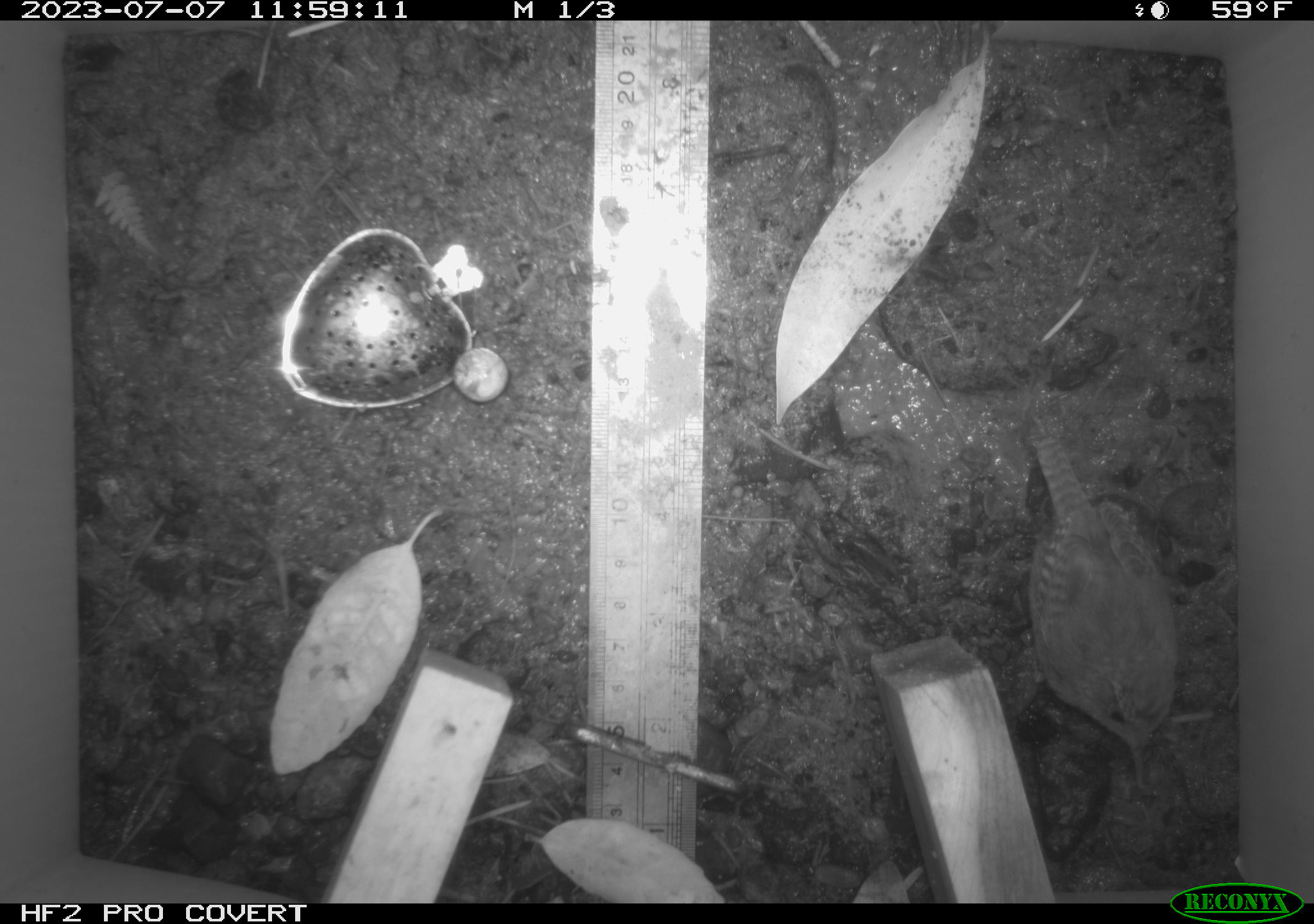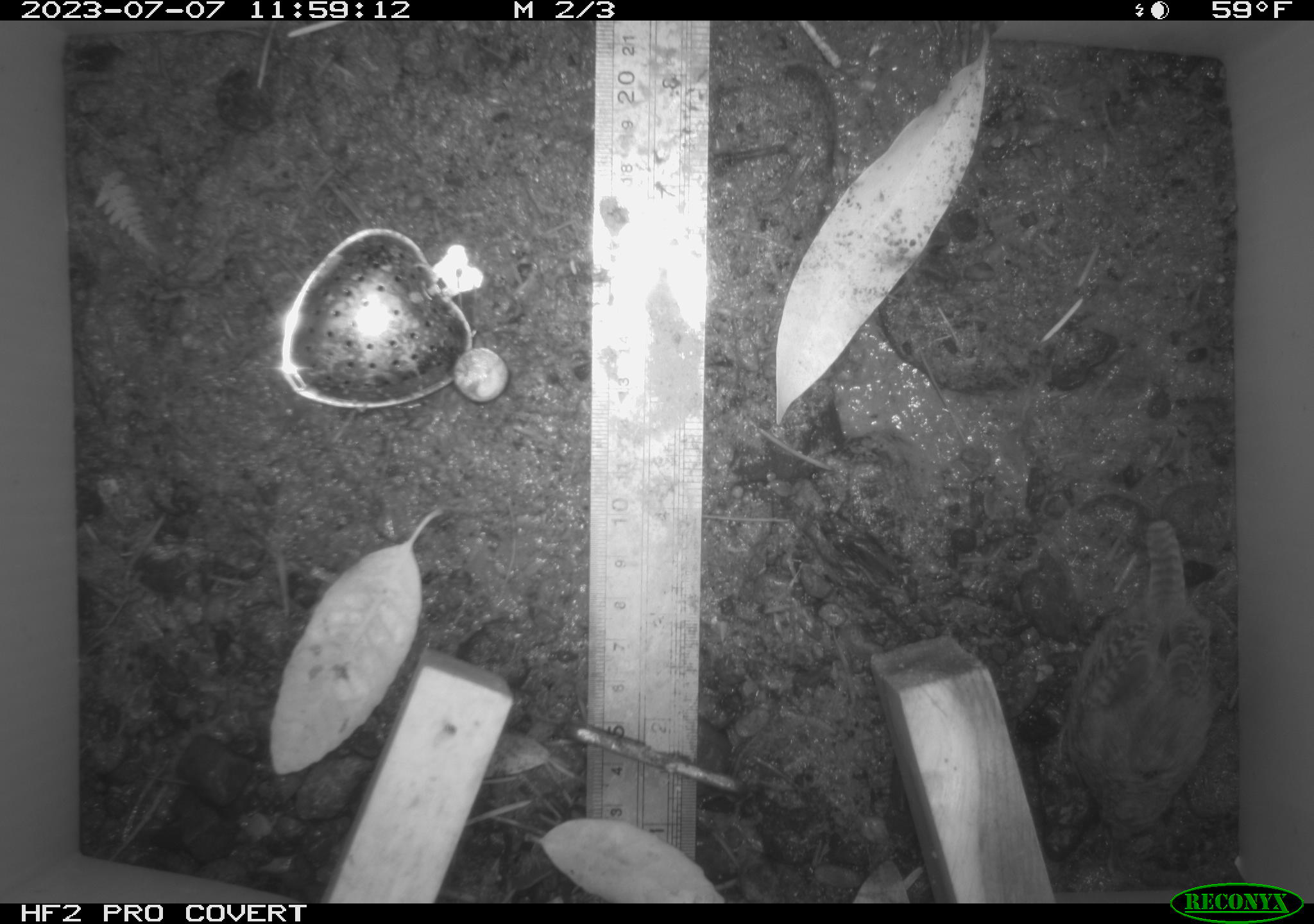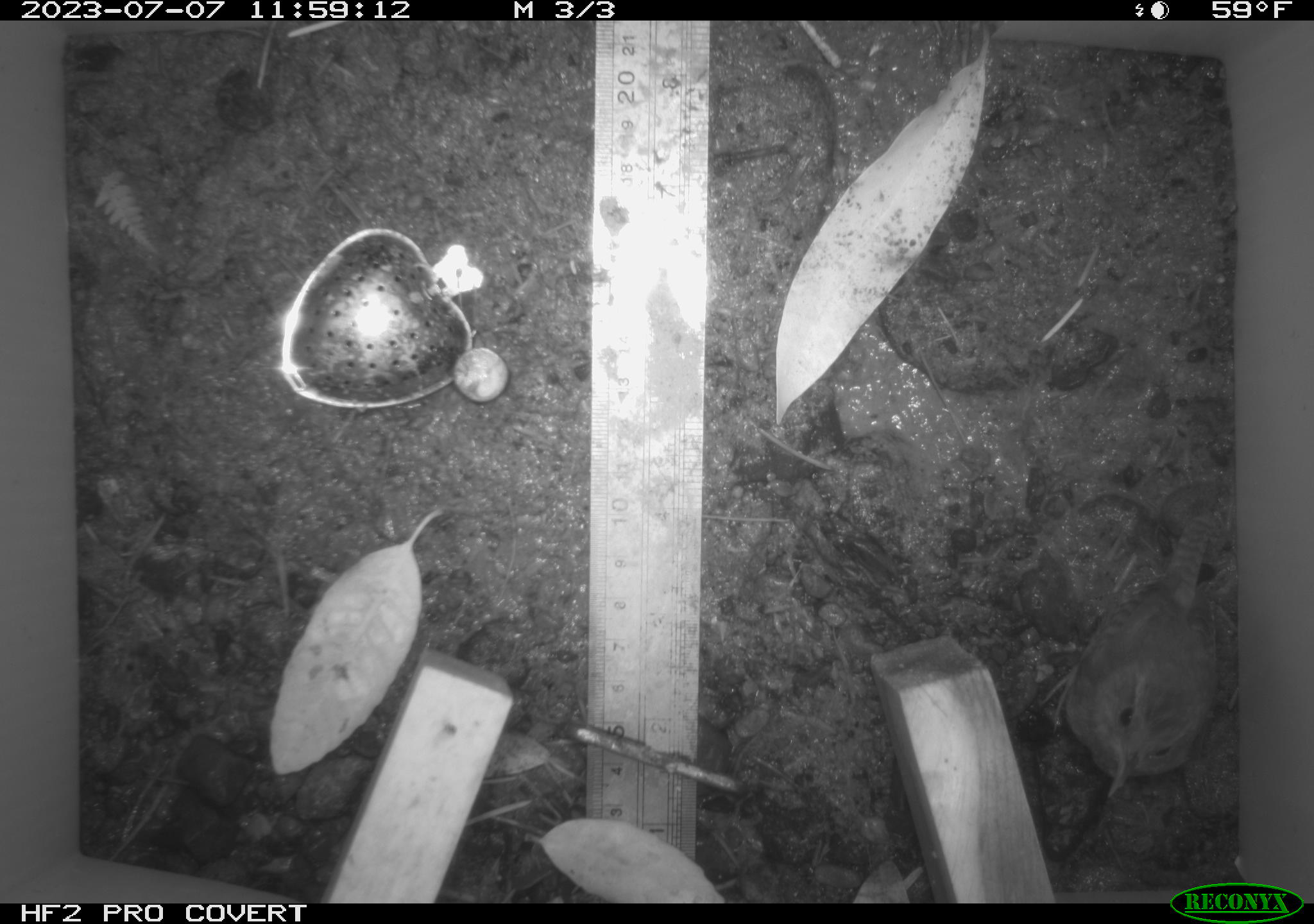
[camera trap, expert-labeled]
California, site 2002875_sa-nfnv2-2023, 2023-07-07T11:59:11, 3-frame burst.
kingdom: Animalia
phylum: Chordata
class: Aves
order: Passeriformes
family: Troglodytidae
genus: Troglodytes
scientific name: Troglodytes pacificus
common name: pacific wren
Pacific wren (Troglodytes pacificus).